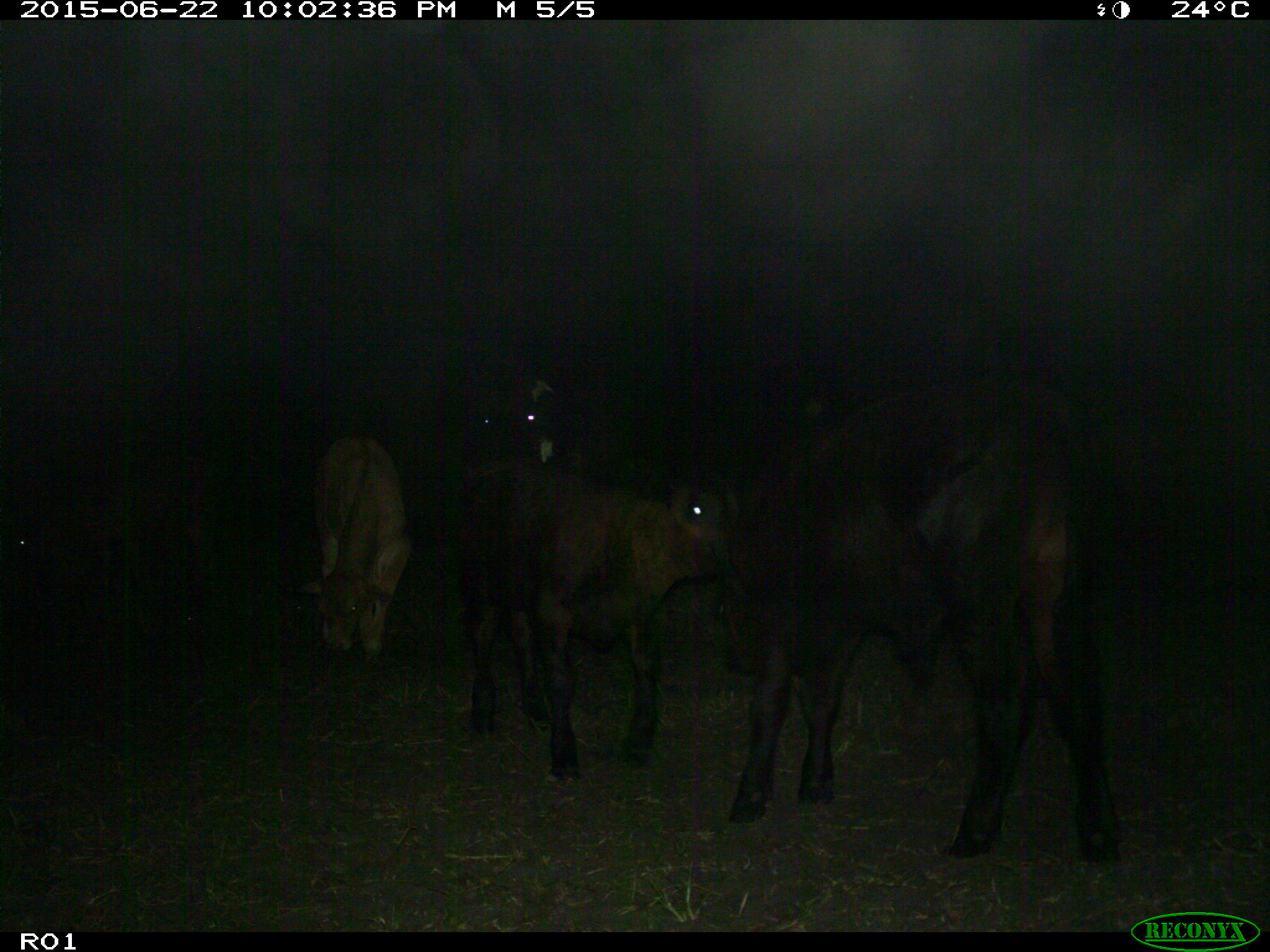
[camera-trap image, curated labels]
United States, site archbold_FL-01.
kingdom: Animalia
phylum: Chordata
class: Mammalia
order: Artiodactyla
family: Bovidae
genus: Bos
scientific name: Bos taurus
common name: domestic cow